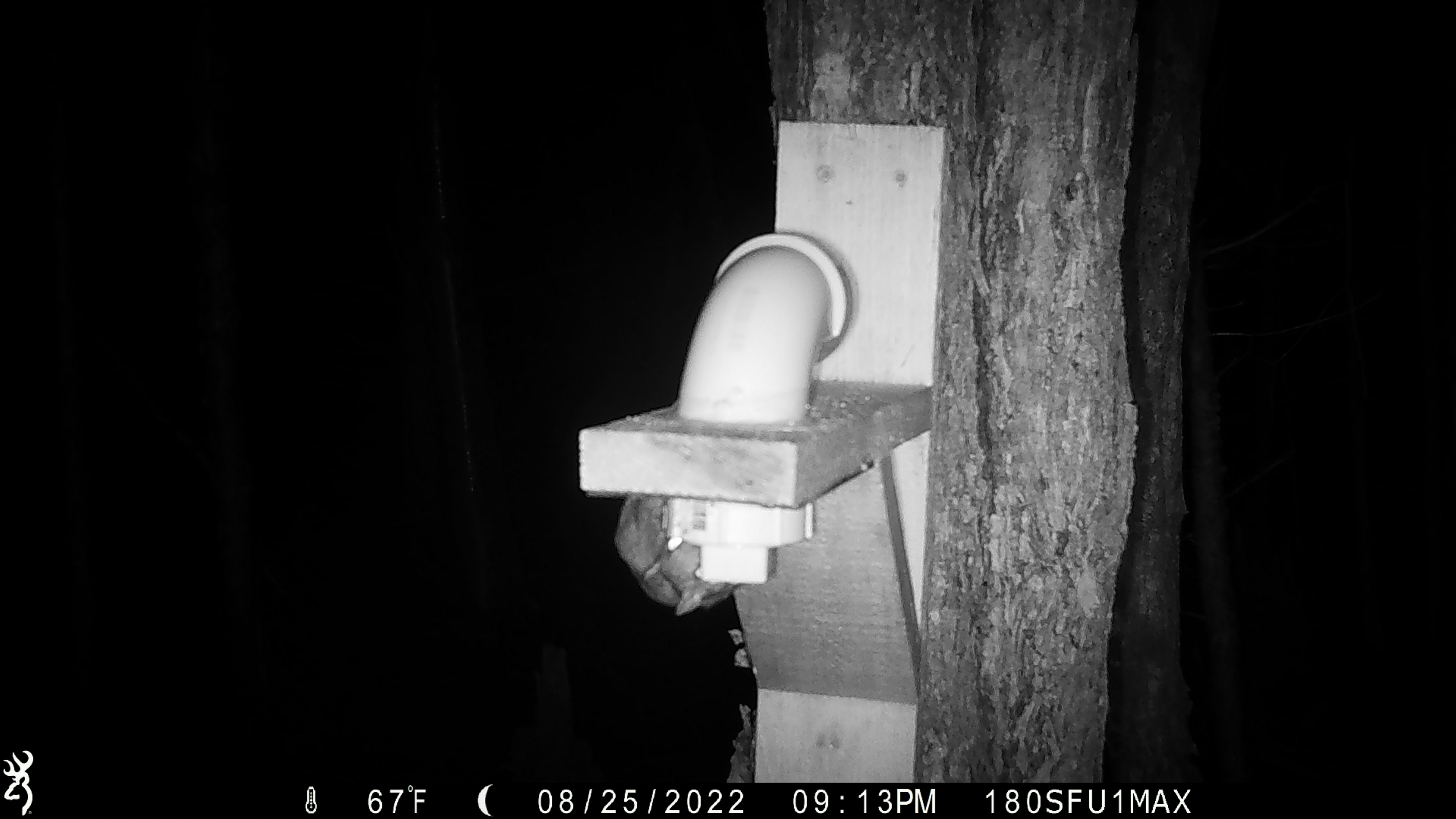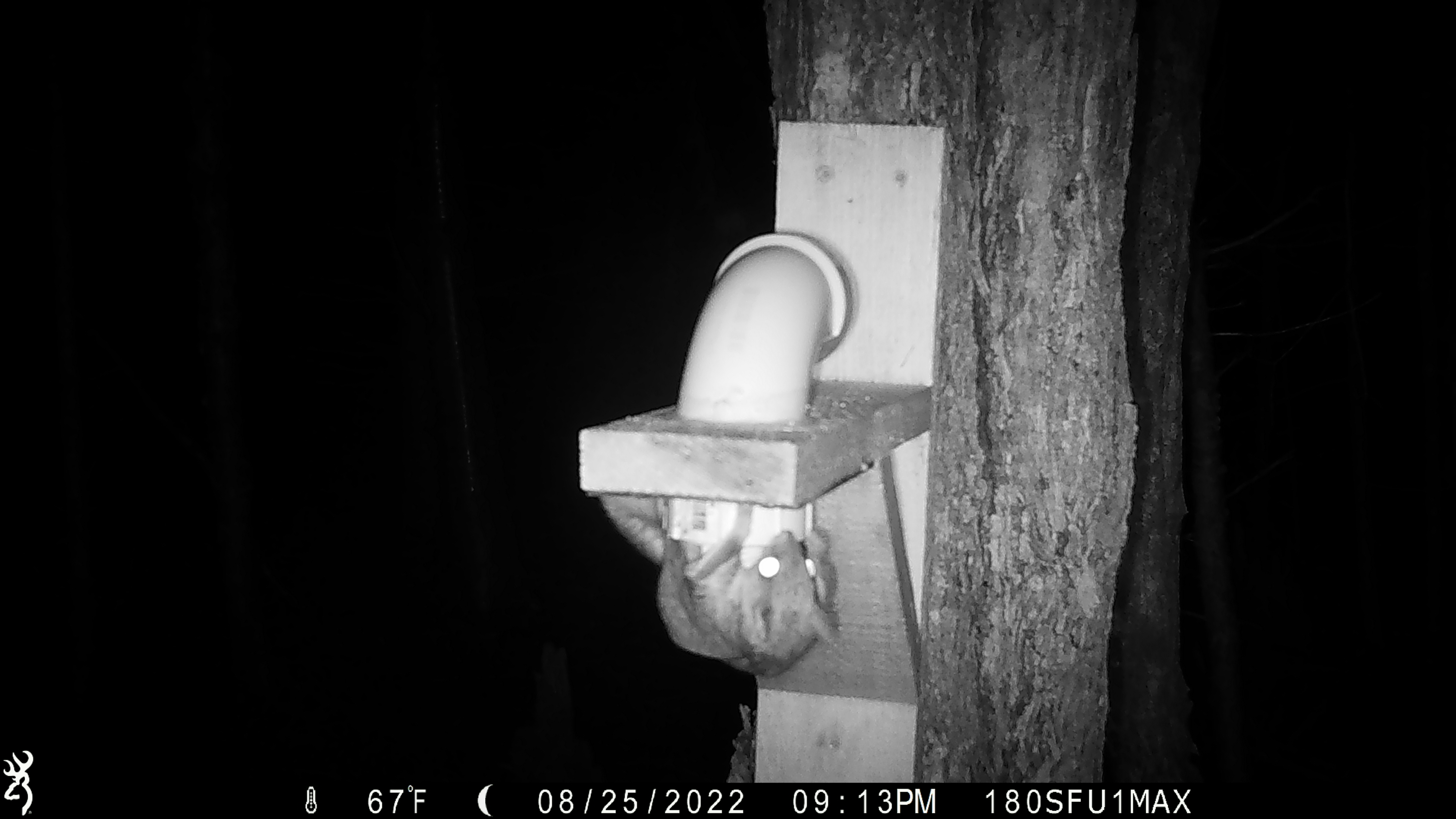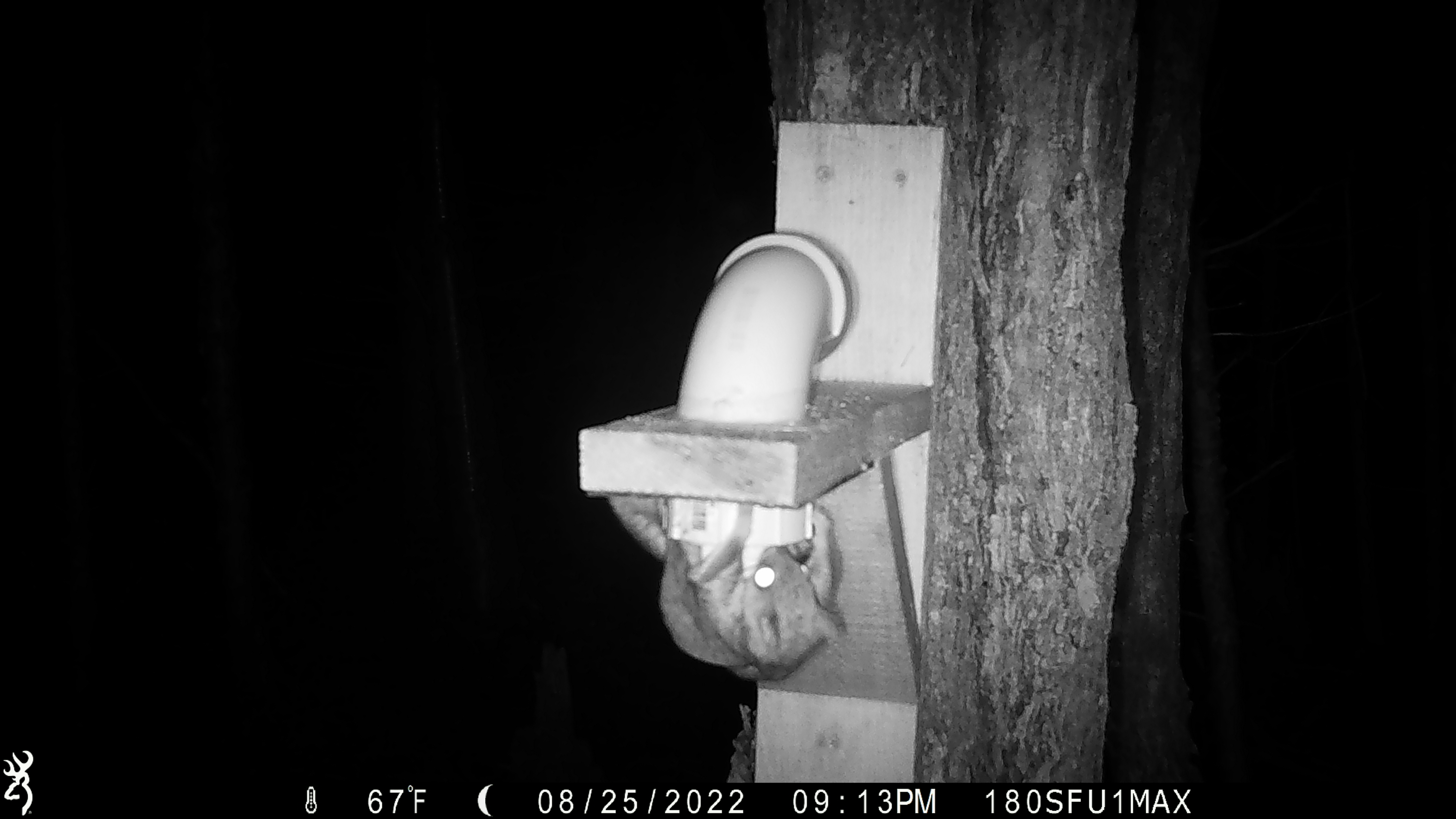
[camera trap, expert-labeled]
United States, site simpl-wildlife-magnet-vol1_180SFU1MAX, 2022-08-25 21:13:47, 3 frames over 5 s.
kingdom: Animalia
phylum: Chordata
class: Mammalia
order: Rodentia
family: Sciuridae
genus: Glaucomys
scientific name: Glaucomys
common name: flying squirrel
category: flying squirrel sp.